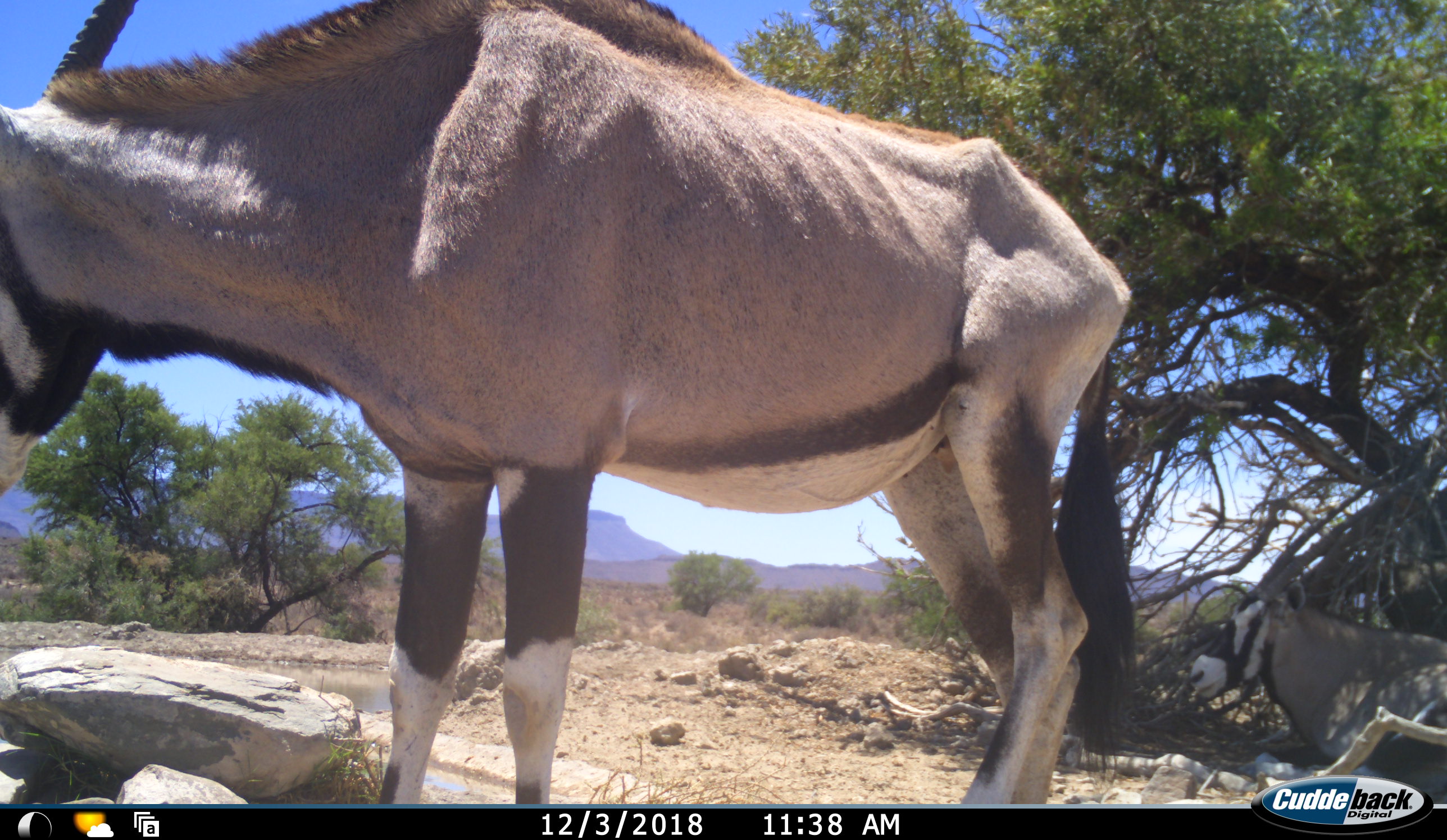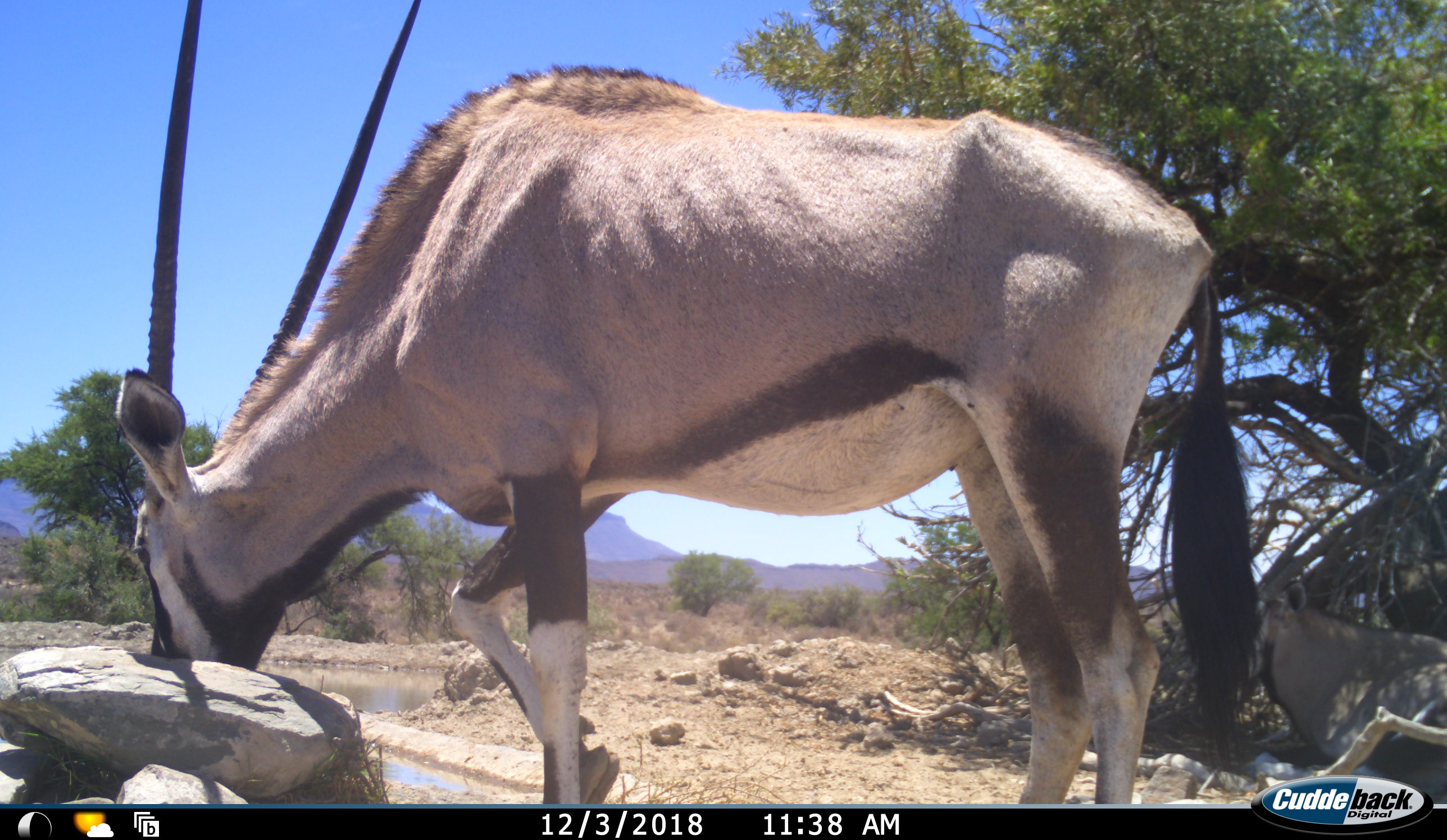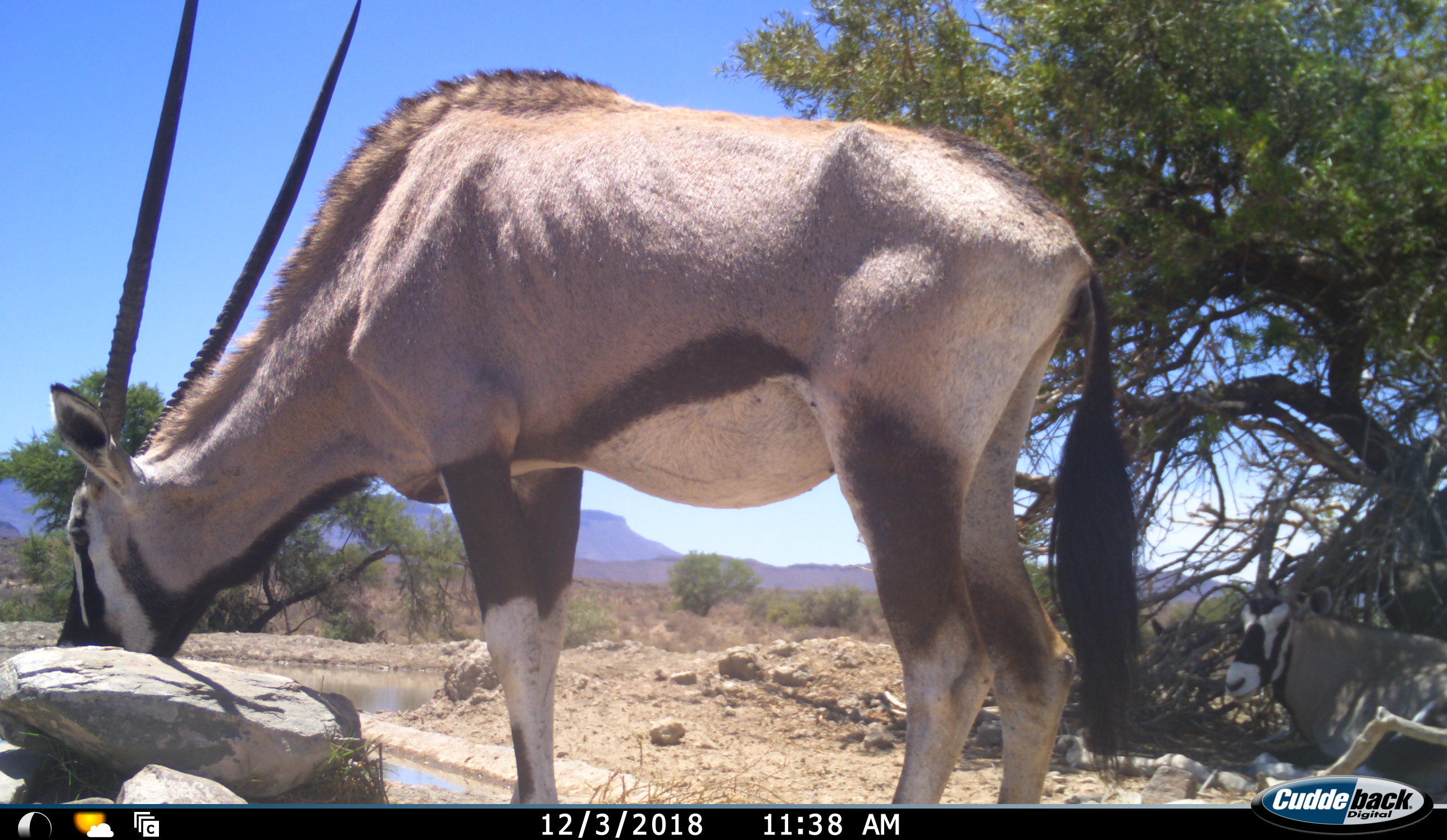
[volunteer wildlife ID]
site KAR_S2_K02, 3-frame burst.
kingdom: Animalia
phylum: Chordata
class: Mammalia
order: Artiodactyla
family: Bovidae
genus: Oryx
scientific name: Oryx gazella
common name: gemsbok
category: oryx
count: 2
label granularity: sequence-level